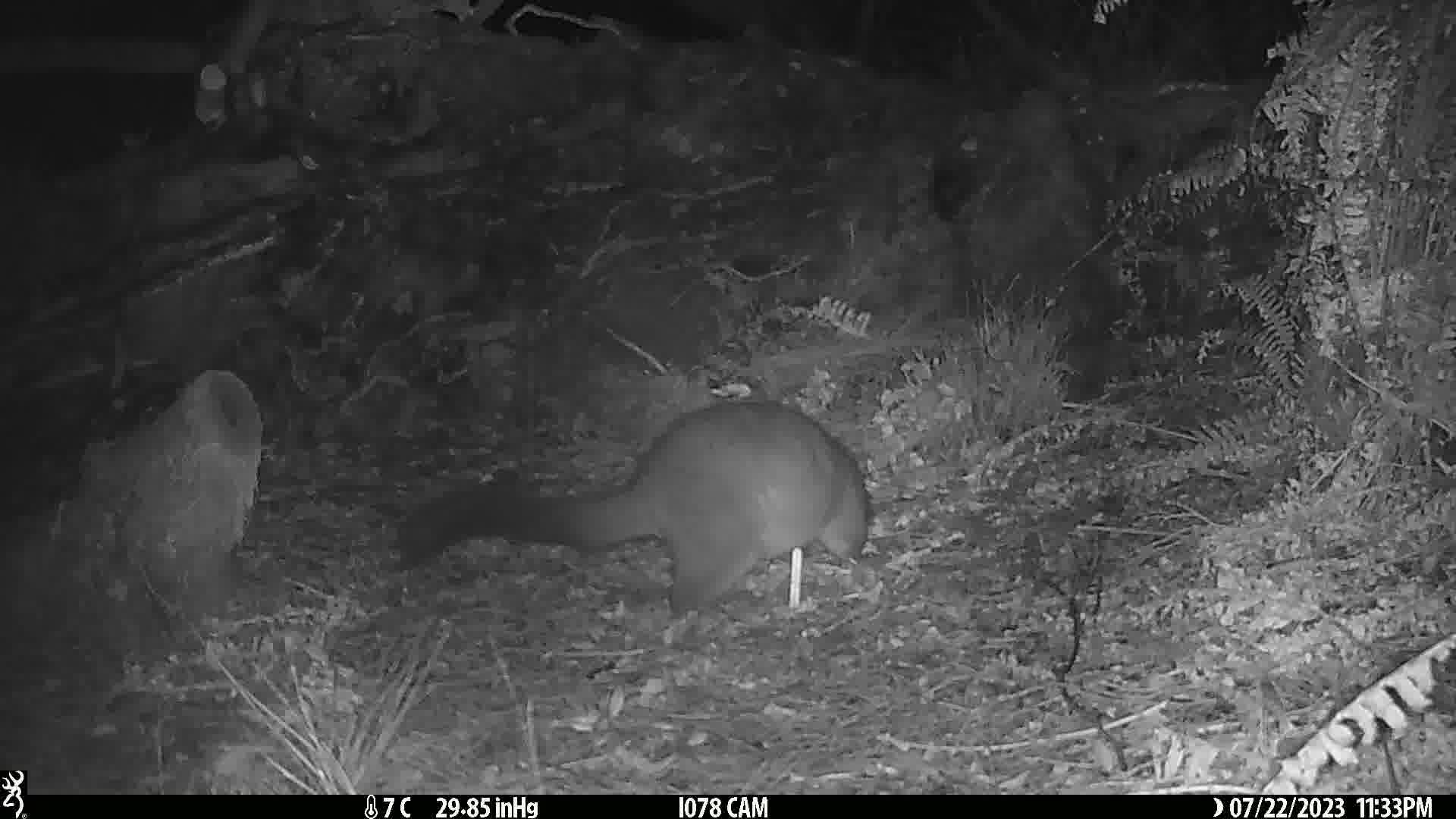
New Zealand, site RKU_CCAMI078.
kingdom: Animalia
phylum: Chordata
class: Mammalia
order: Diprotodontia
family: Phalangeridae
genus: Trichosurus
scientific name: Trichosurus vulpecula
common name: common brushtail possum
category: possum